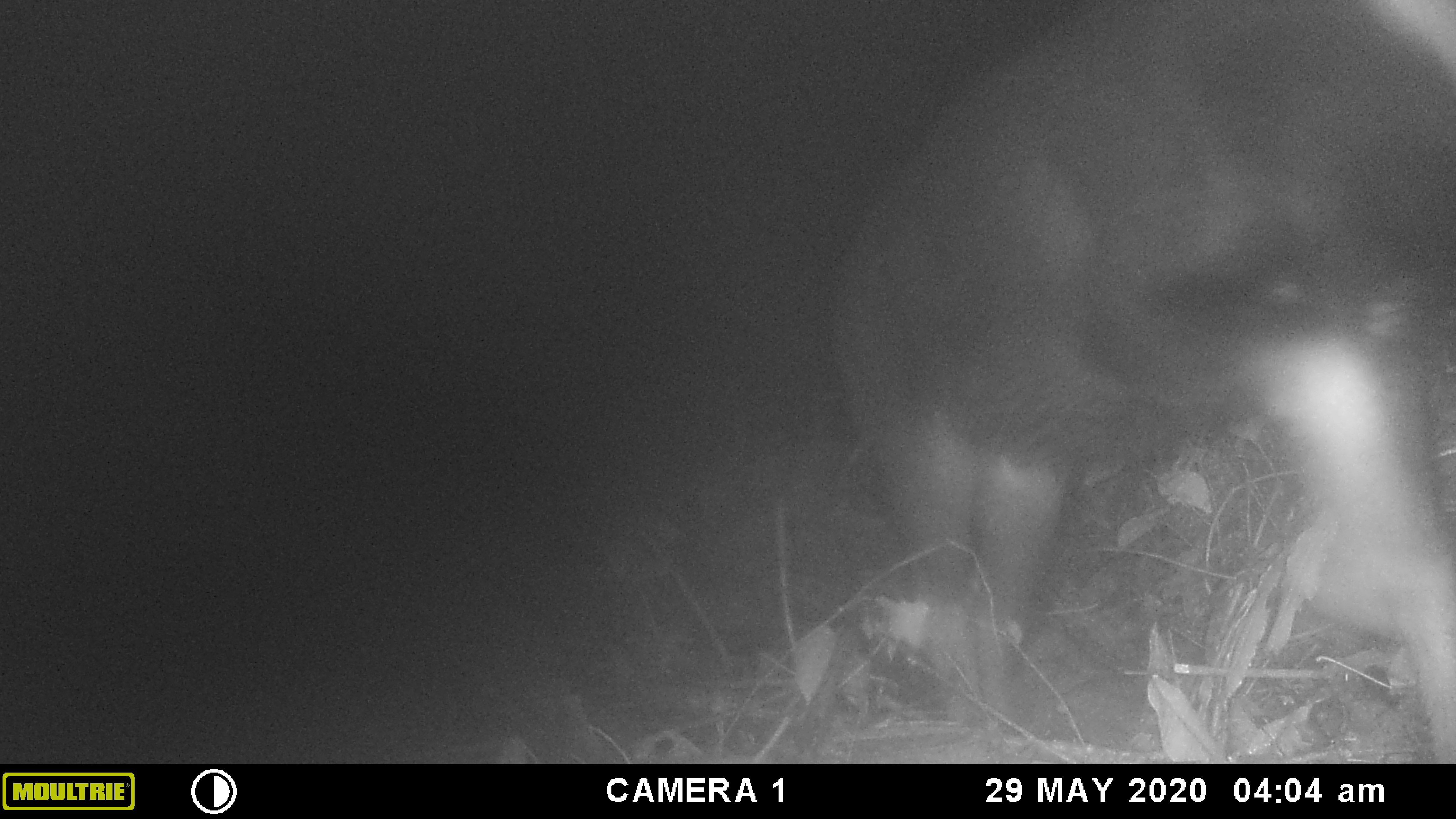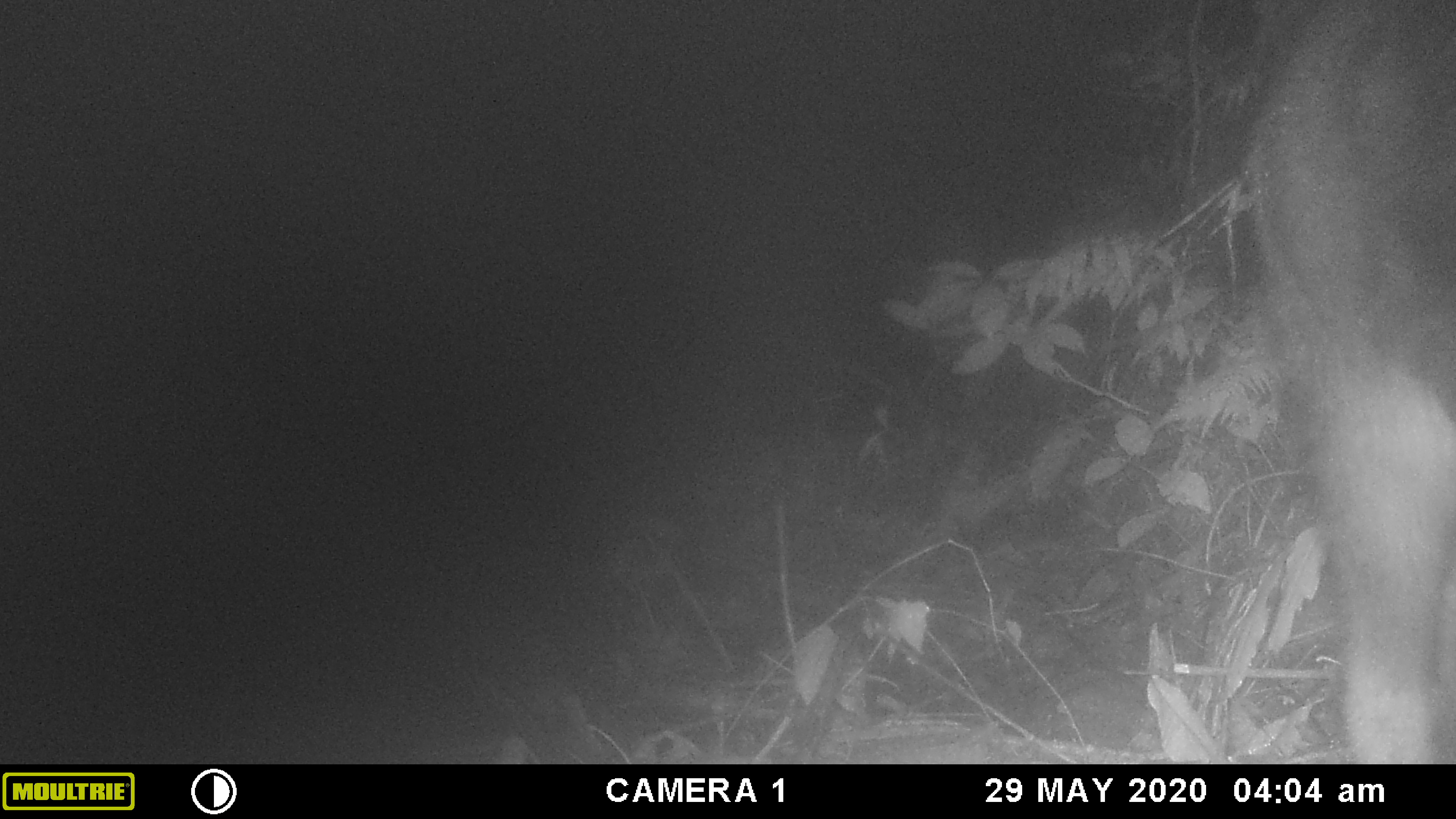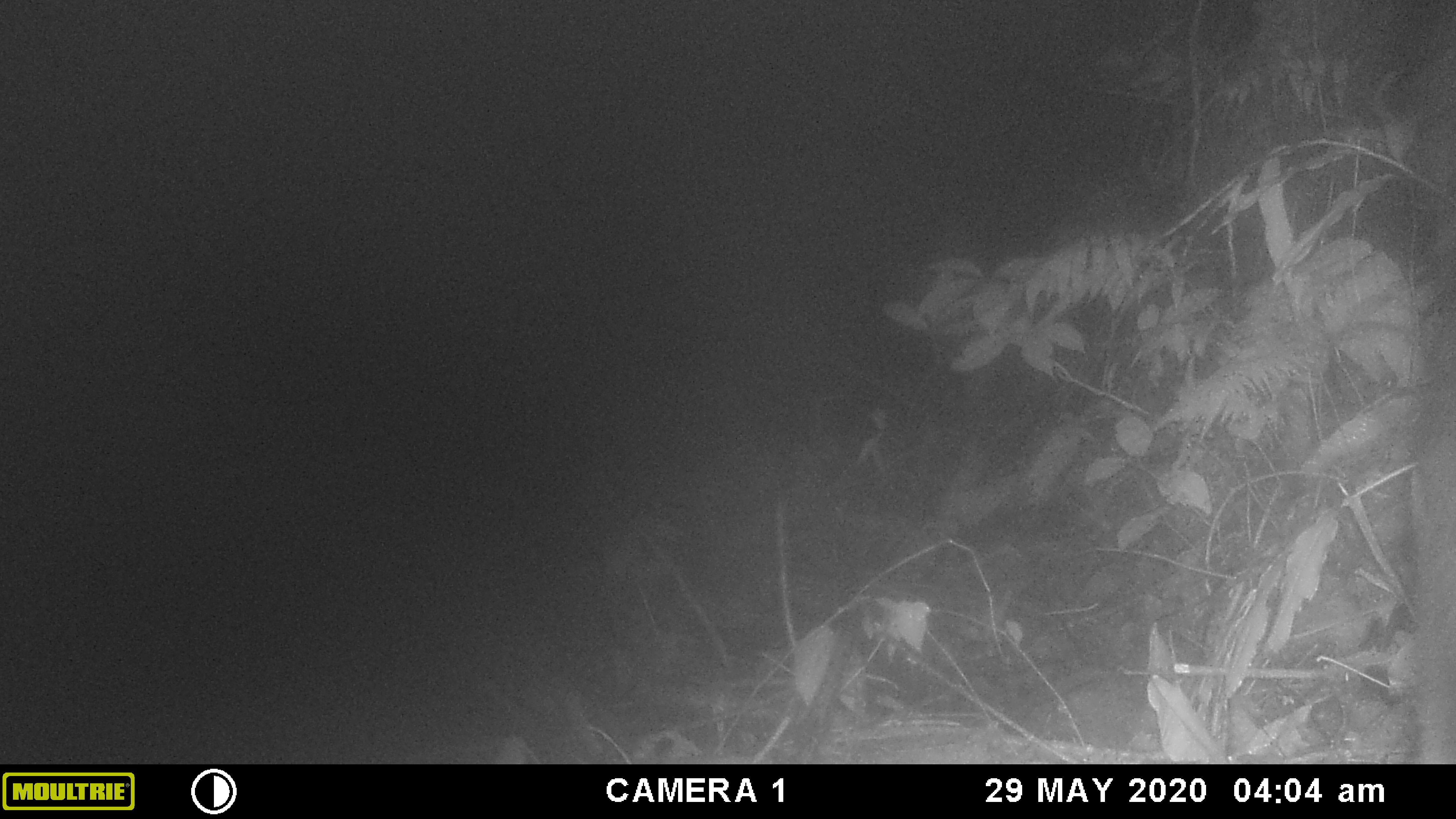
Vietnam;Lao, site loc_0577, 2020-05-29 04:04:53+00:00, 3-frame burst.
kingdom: Animalia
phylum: Chordata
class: Mammalia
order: Artiodactyla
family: Bovidae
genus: Capricornis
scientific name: Capricornis sumatraensis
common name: chinese serow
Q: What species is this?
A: Chinese serow (Capricornis sumatraensis).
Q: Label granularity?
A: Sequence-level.